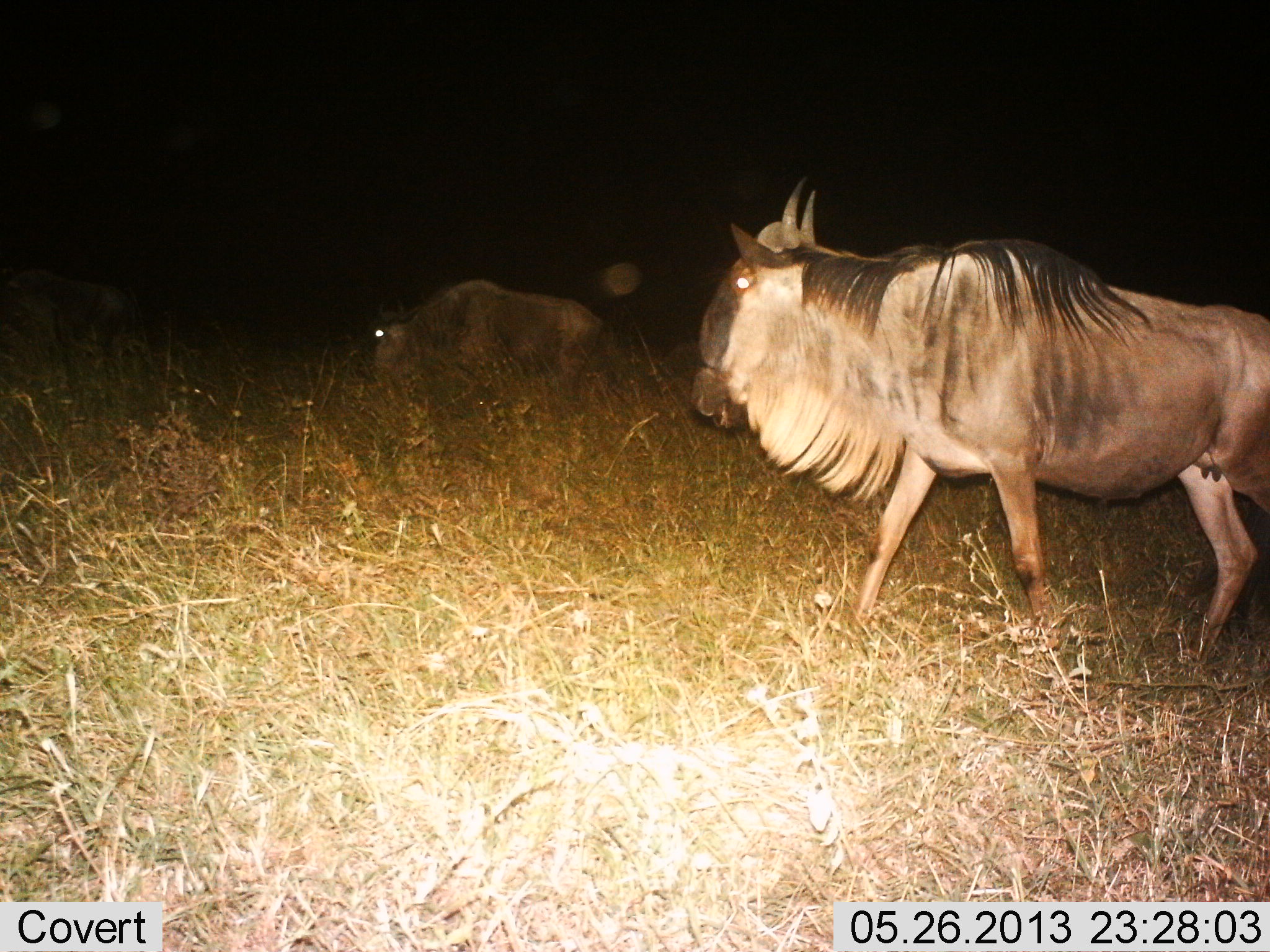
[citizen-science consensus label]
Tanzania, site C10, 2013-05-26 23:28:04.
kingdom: Animalia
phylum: Chordata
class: Mammalia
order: Artiodactyla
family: Bovidae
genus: Connochaetes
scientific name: Connochaetes taurinus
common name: blue wildebeest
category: wildebeest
Wildebeest (blue wildebeest) (Connochaetes taurinus), count 2. Behavior (volunteer vote fractions): standing 28%, resting 0%, moving 82%, interacting 0%. Young present (vote fraction): 0%. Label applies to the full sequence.